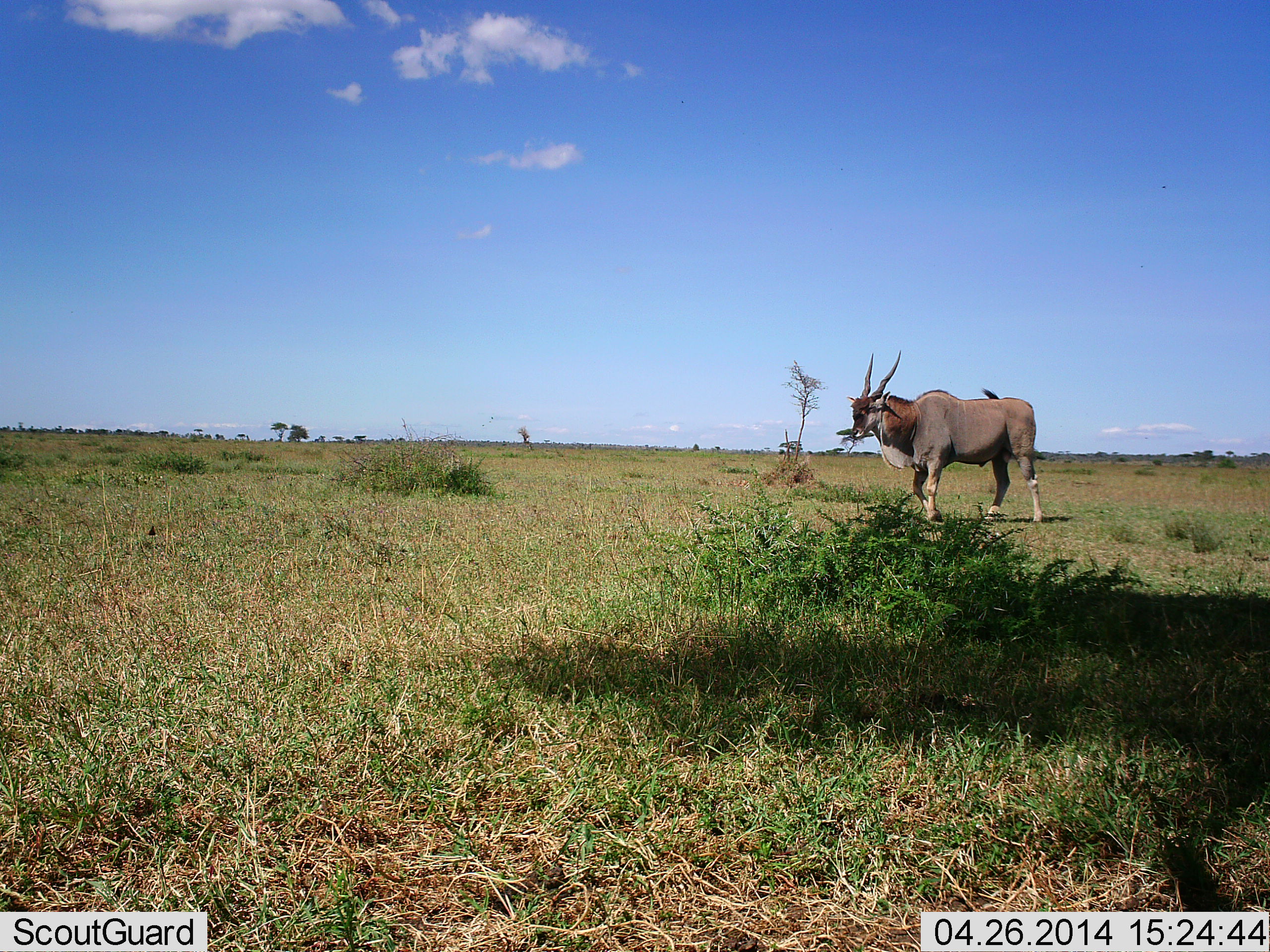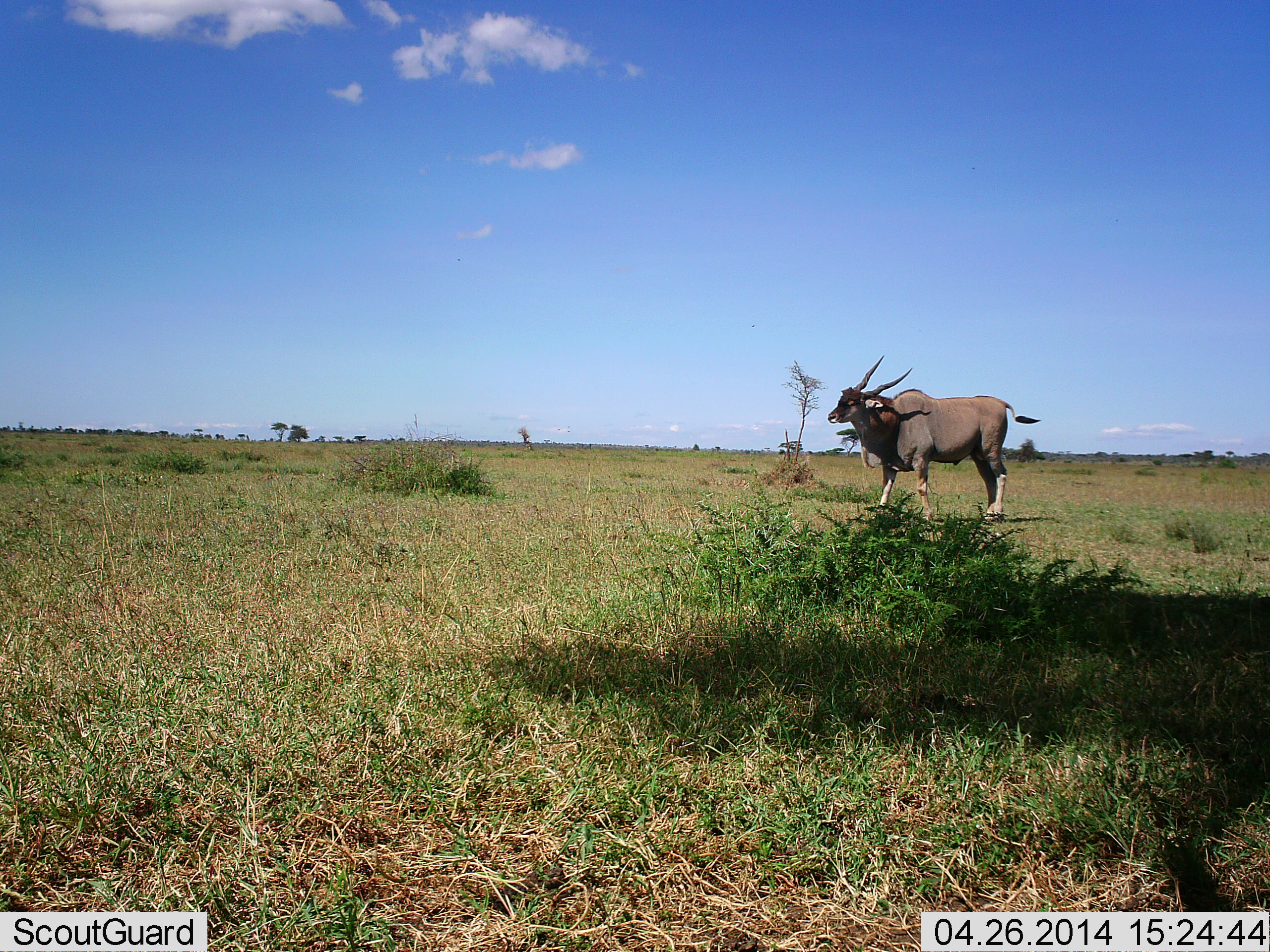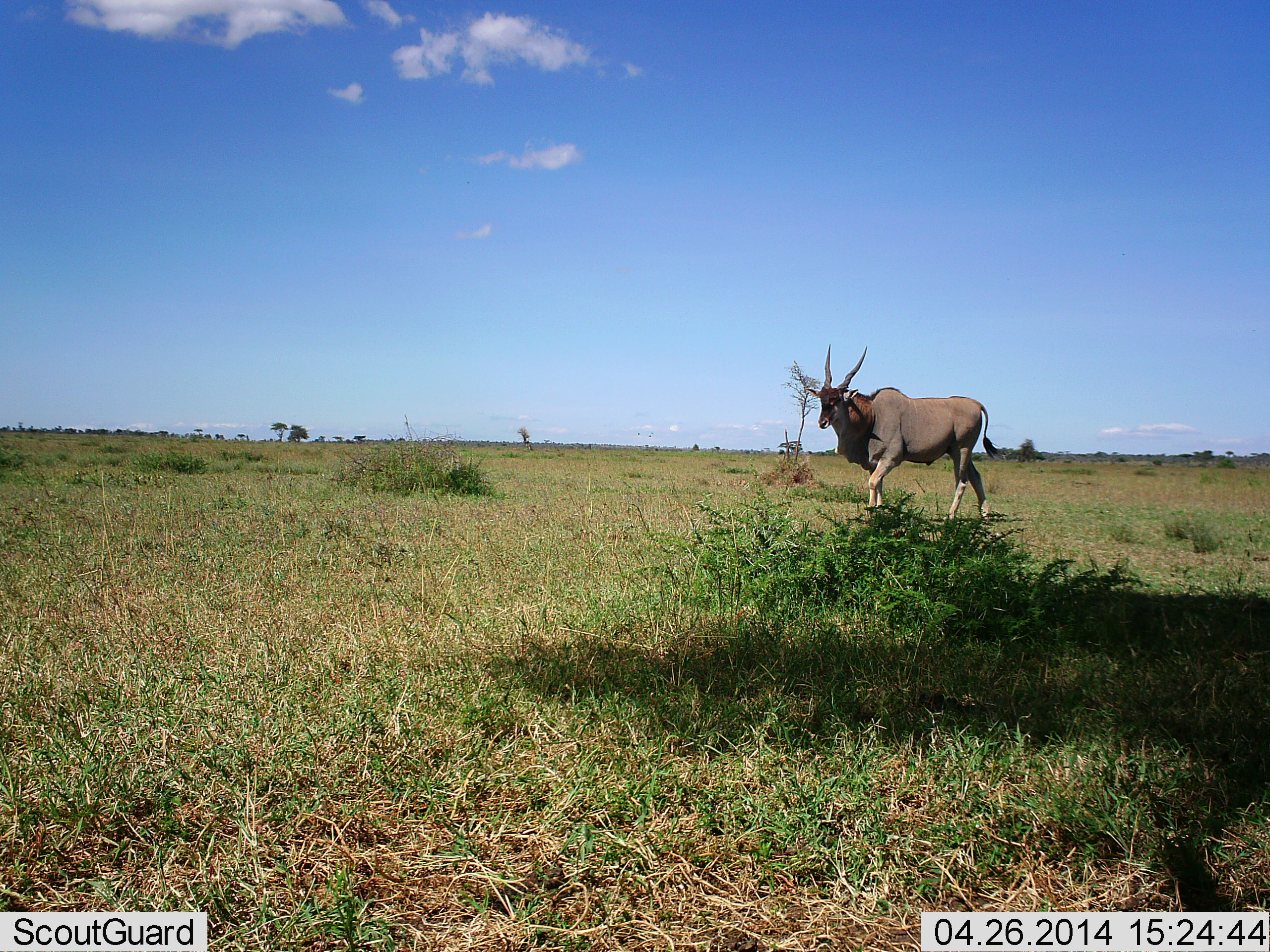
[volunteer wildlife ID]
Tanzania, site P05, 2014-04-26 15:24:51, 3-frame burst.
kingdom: Animalia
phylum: Chordata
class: Mammalia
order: Artiodactyla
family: Bovidae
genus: Tragelaphus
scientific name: Tragelaphus oryx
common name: eland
Eland (Tragelaphus oryx), count 1. Behavior (volunteer vote fractions): standing 0%, resting 0%, moving 100%, interacting 0%. Young present (vote fraction): 0%. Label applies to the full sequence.